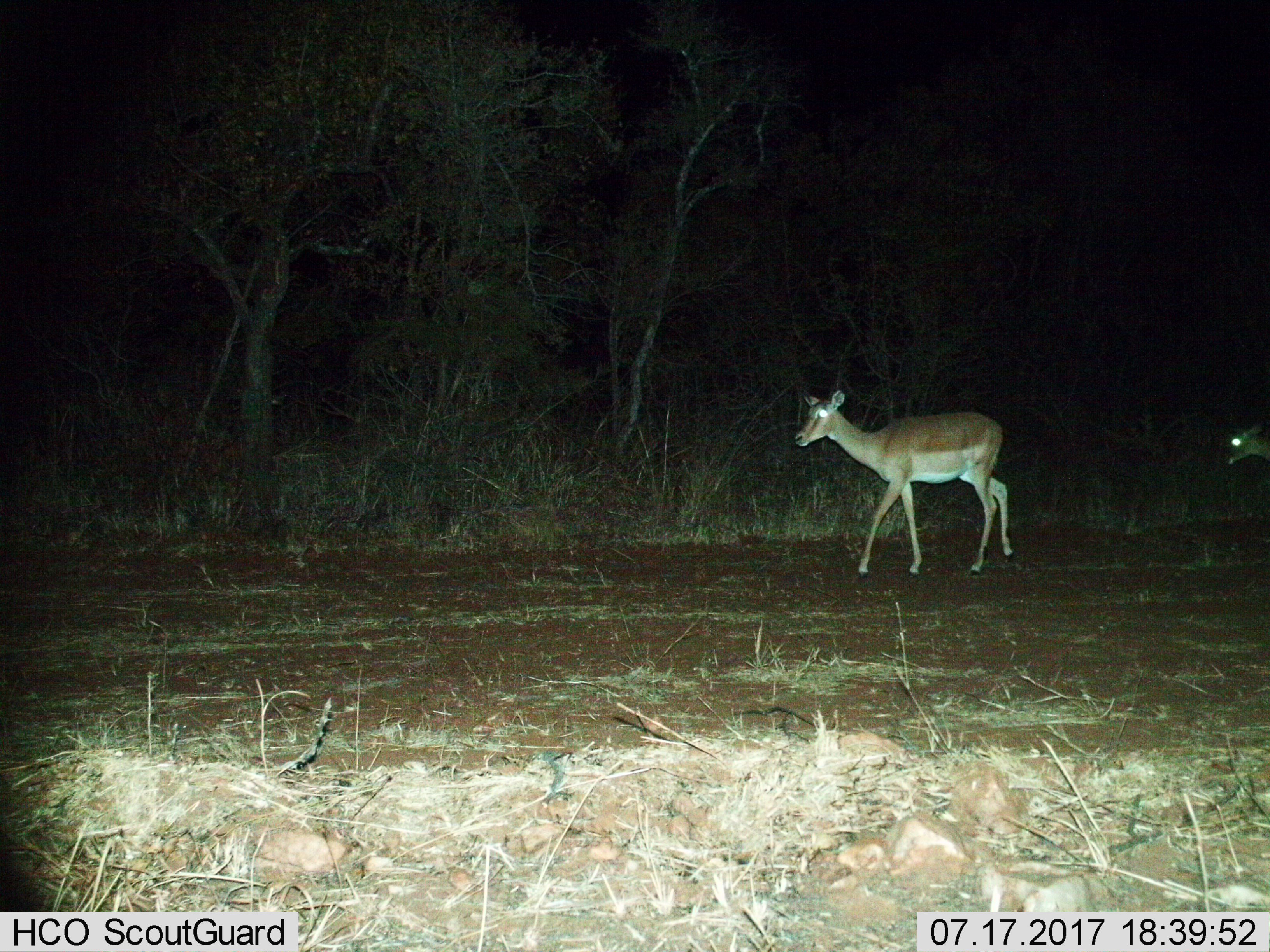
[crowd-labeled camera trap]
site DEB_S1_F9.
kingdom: Animalia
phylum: Chordata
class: Mammalia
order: Artiodactyla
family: Bovidae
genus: Aepyceros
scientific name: Aepyceros melampus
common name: impala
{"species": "impala (Aepyceros melampus)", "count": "2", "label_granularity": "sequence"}